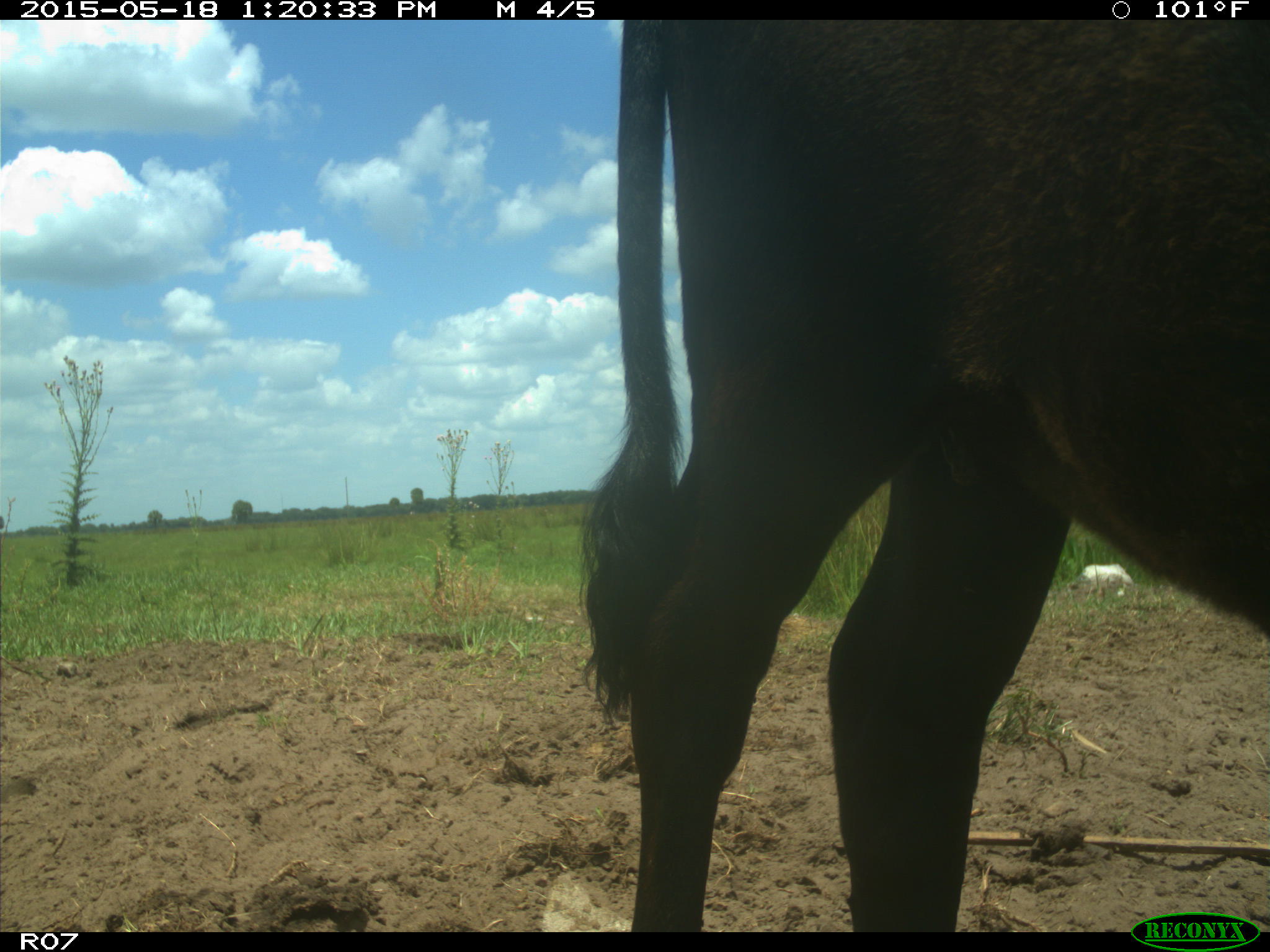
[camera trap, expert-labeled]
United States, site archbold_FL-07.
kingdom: Animalia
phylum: Chordata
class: Mammalia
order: Artiodactyla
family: Bovidae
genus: Bos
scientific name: Bos taurus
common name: domestic cow